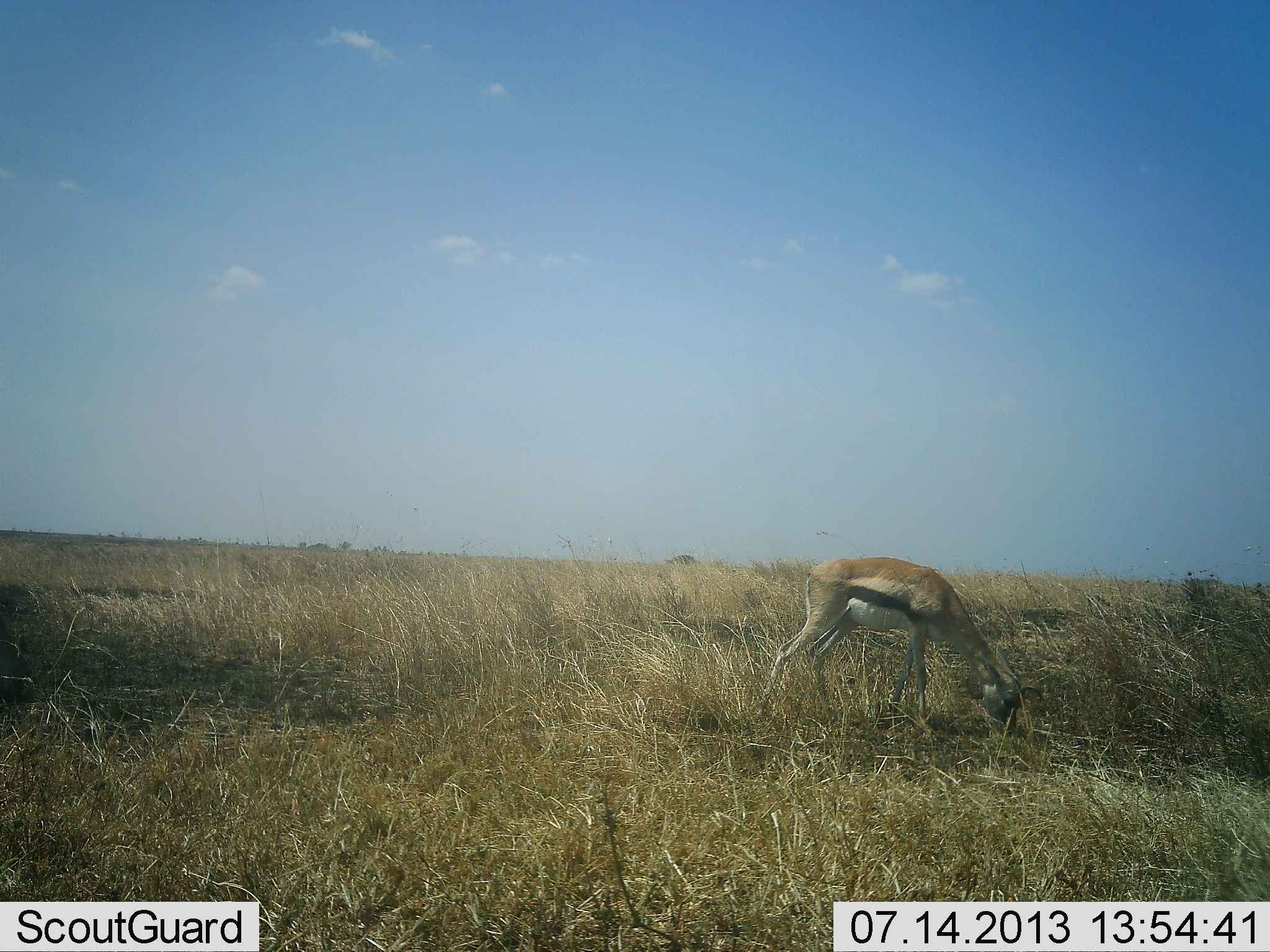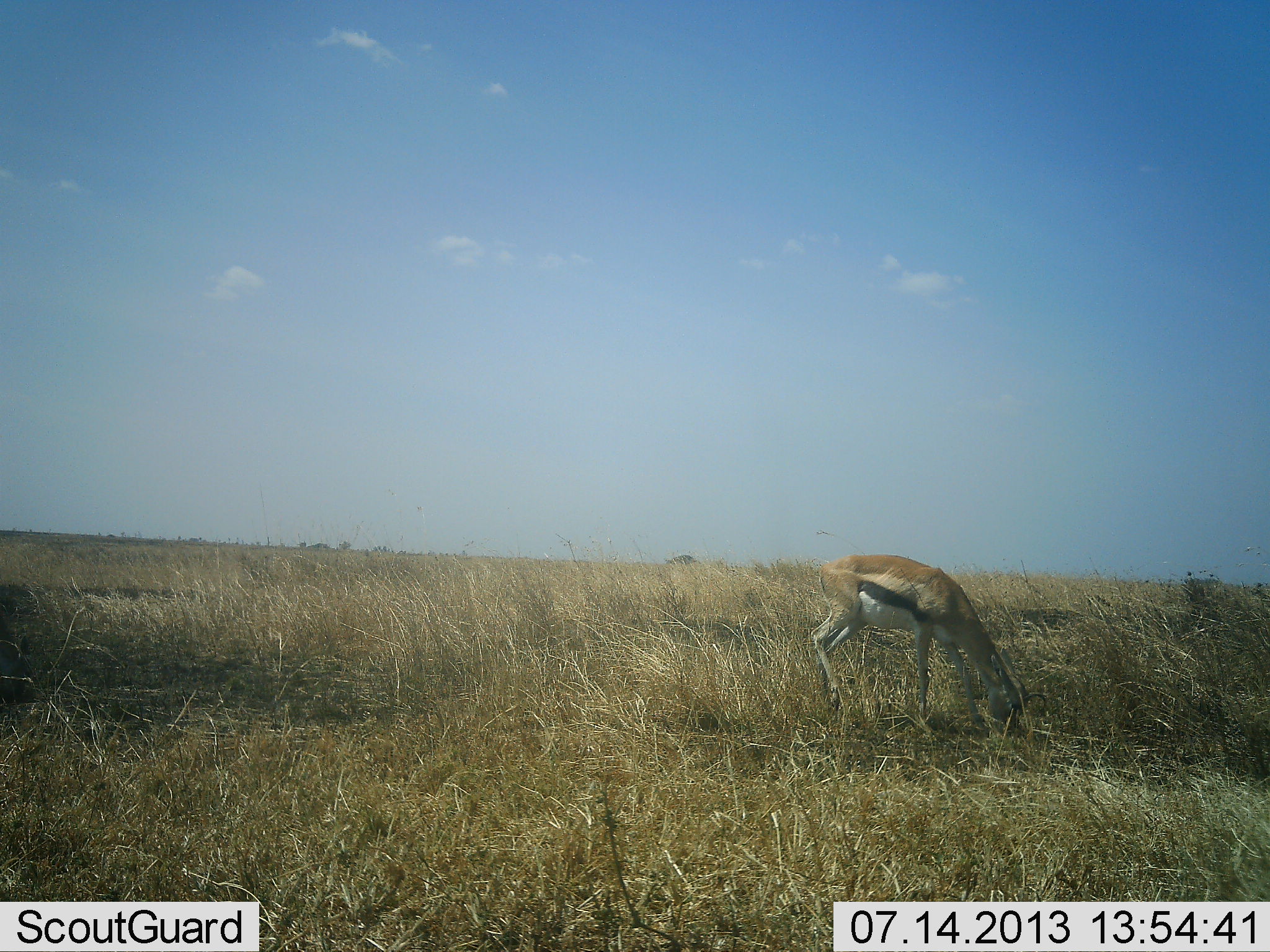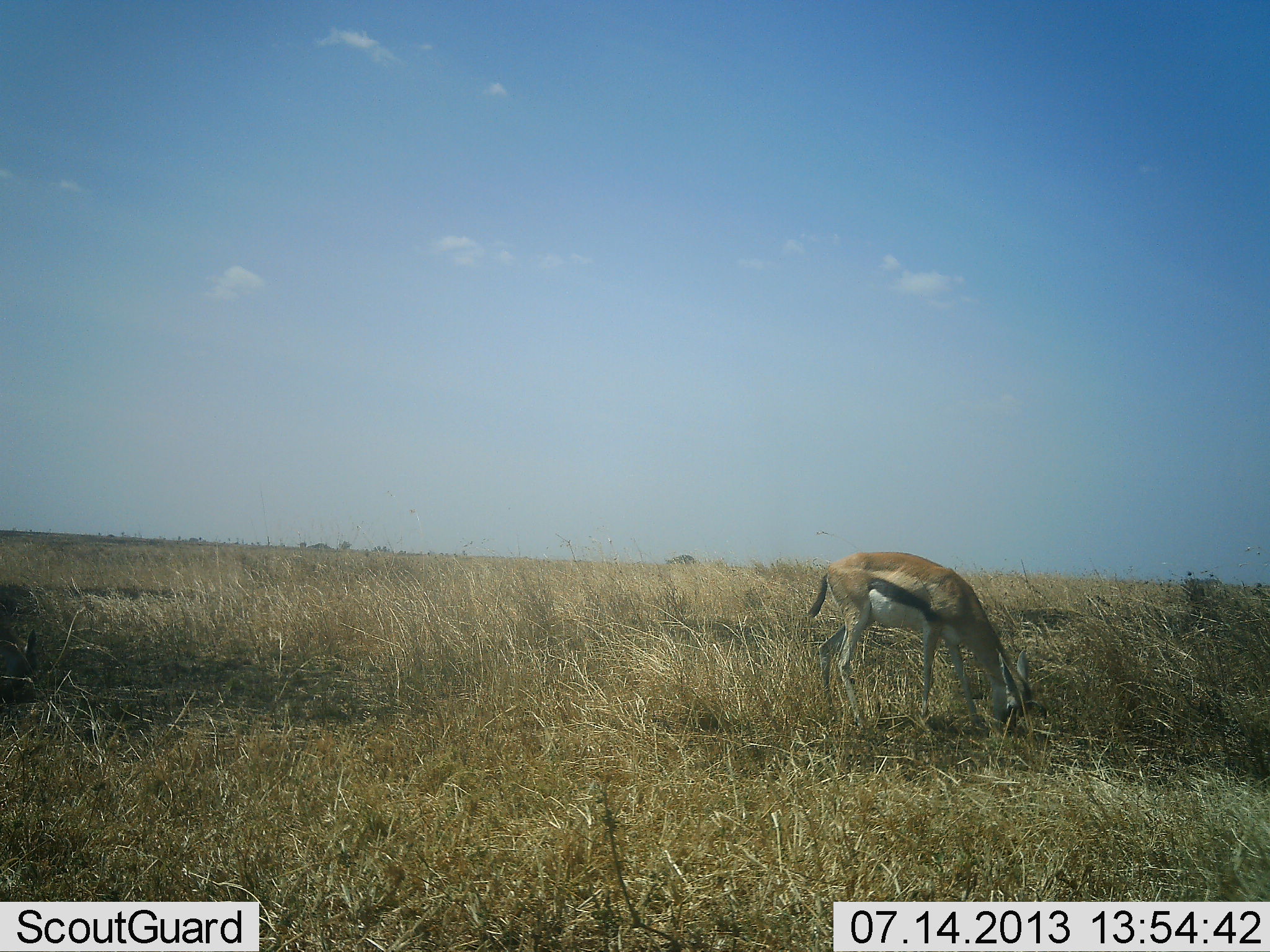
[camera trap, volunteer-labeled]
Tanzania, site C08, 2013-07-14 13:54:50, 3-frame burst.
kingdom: Animalia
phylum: Chordata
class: Mammalia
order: Artiodactyla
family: Bovidae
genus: Eudorcas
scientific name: Eudorcas thomsonii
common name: thomson's gazelle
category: gazellethomsons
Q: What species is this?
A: Gazellethomsons (thomson's gazelle) (Eudorcas thomsonii).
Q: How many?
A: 1.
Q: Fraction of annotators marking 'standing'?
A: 14%.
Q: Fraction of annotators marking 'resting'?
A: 0%.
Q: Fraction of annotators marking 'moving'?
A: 3%.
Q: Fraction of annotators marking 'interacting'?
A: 0%.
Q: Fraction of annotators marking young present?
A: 0%.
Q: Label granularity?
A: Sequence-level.